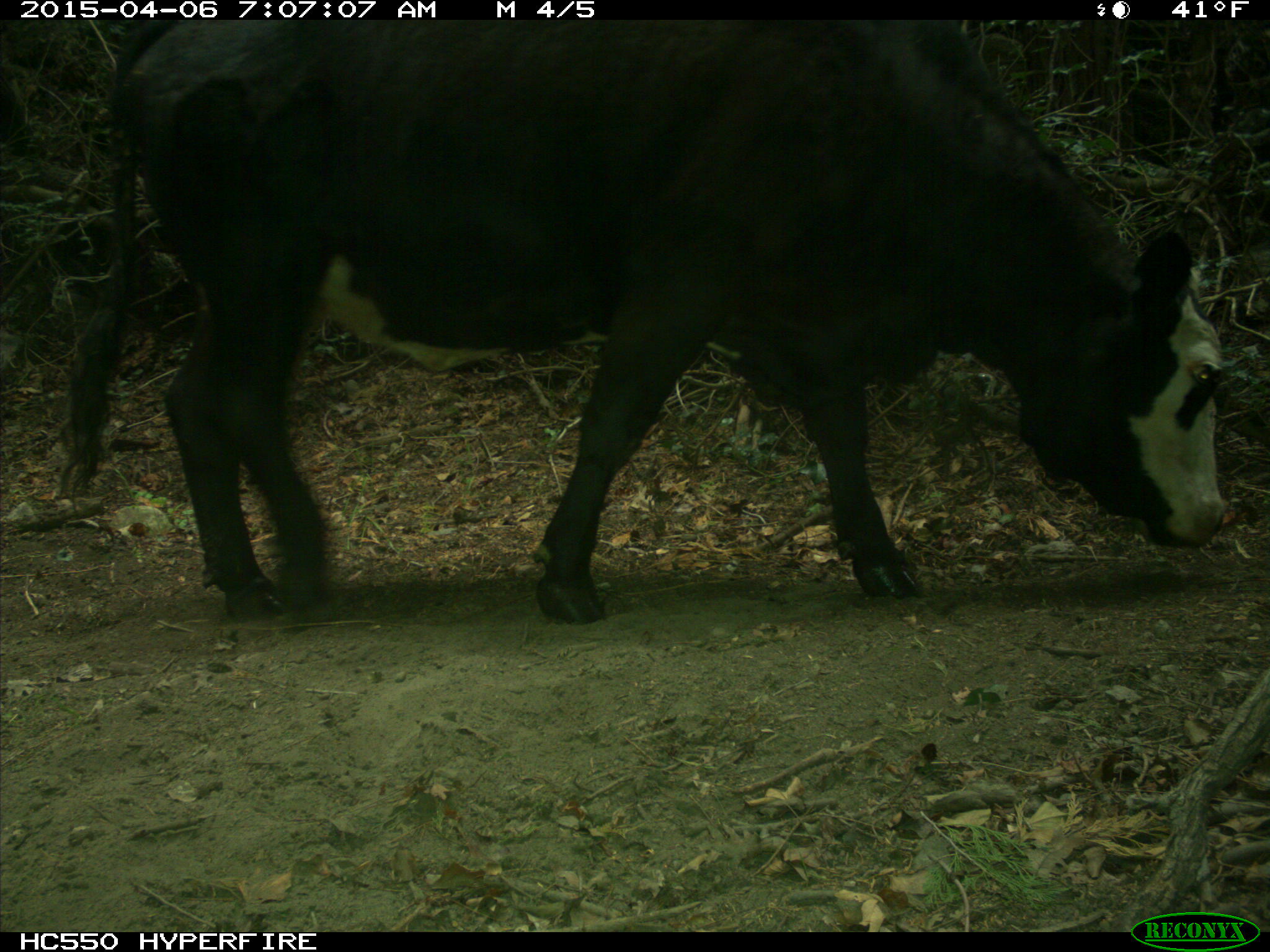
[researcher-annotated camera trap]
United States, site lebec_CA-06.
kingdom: Animalia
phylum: Chordata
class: Mammalia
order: Artiodactyla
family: Bovidae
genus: Bos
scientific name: Bos taurus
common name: domestic cow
Bos taurus (domestic cow).